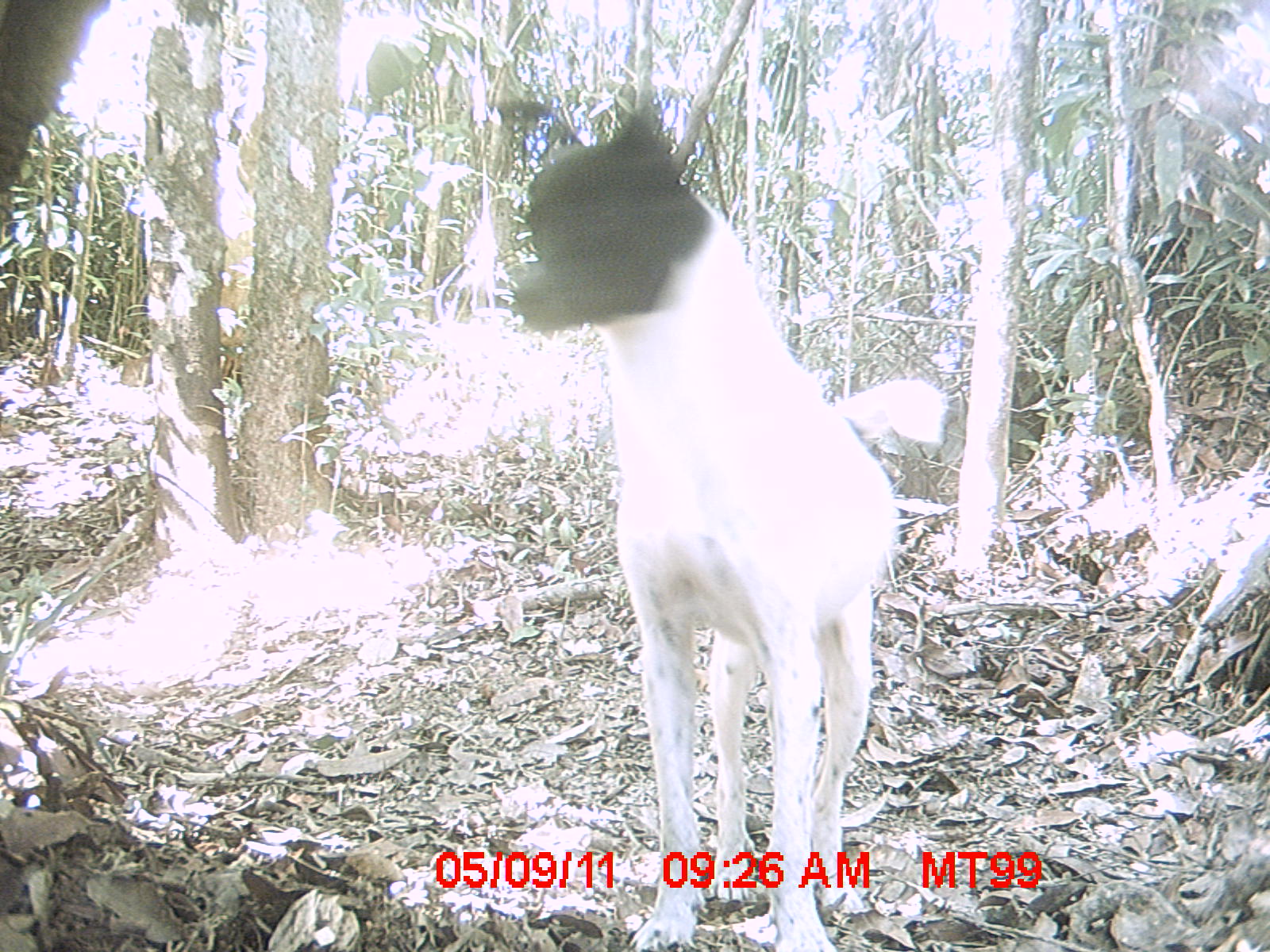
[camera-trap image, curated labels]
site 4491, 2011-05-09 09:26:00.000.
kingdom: Animalia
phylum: Chordata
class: Mammalia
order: Carnivora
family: Canidae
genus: Canis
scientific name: Canis familiaris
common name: domestic dog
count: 1